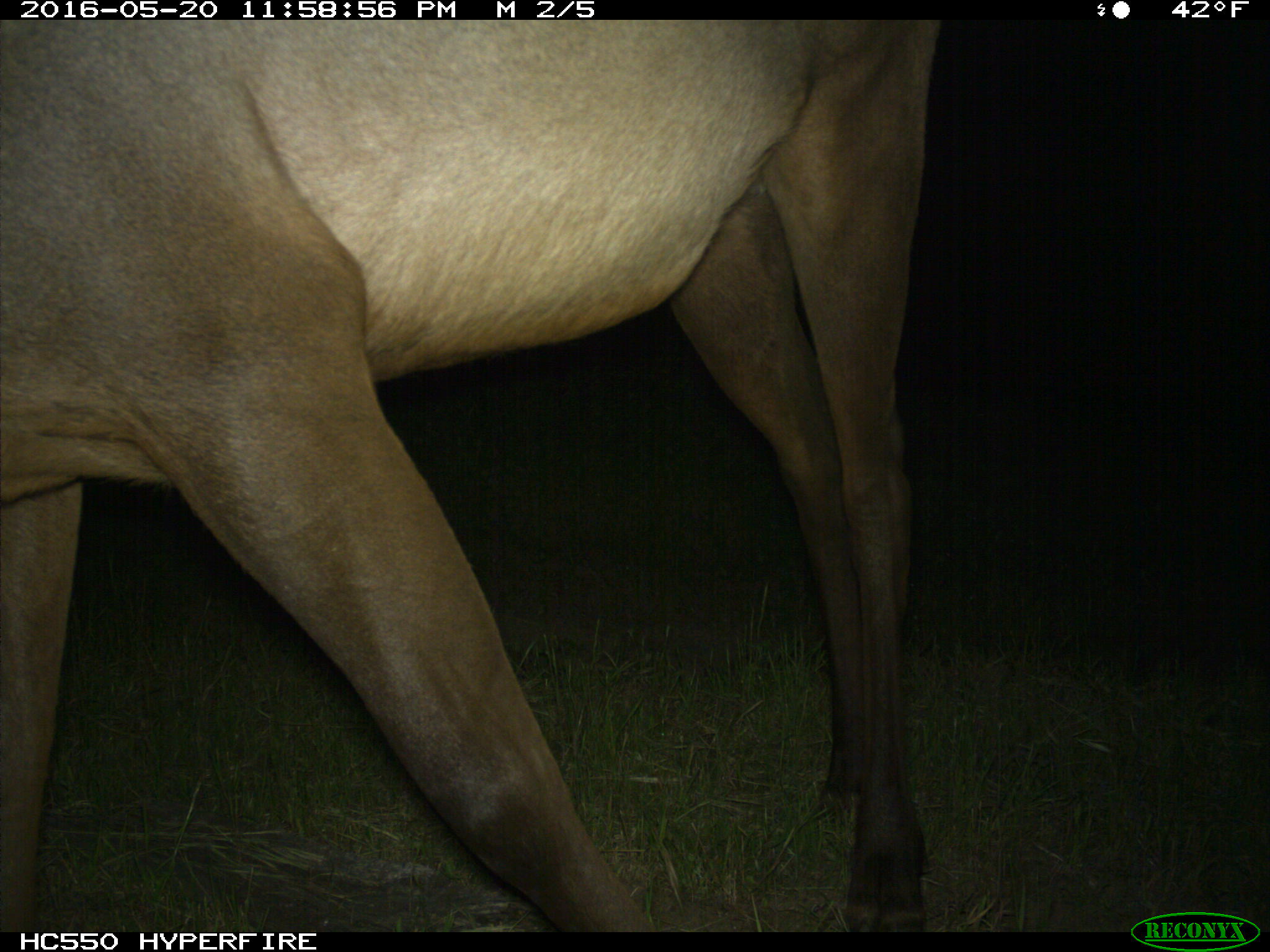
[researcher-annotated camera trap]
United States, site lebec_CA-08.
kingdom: Animalia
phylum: Chordata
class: Mammalia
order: Artiodactyla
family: Cervidae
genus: Cervus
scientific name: Cervus canadensis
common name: elk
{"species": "Cervus canadensis (elk)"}